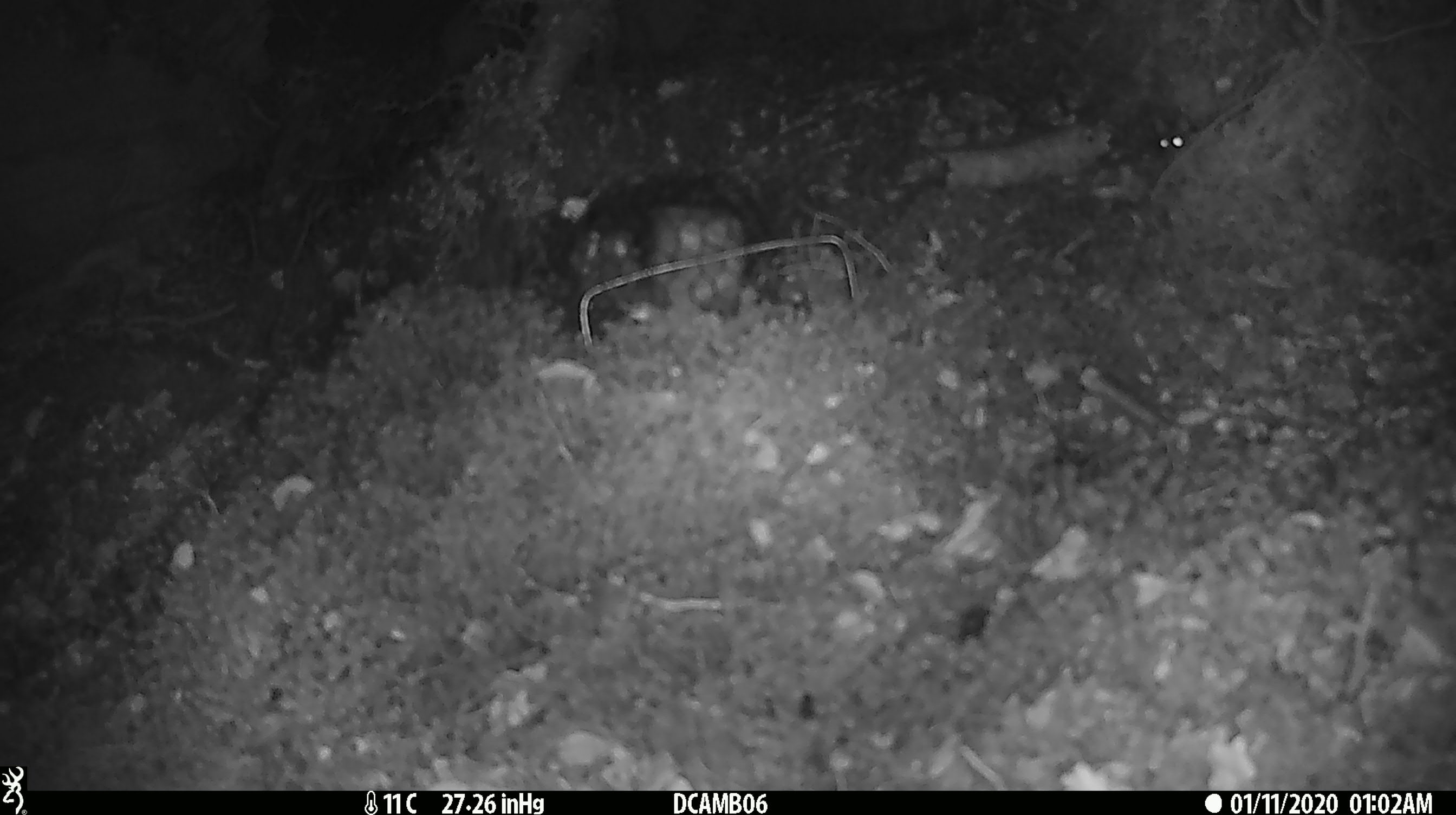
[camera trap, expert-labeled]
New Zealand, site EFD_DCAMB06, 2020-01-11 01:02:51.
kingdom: Animalia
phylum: Chordata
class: Mammalia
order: Rodentia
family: Muridae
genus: Mus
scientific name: Mus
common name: mouse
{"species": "mouse (Mus)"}